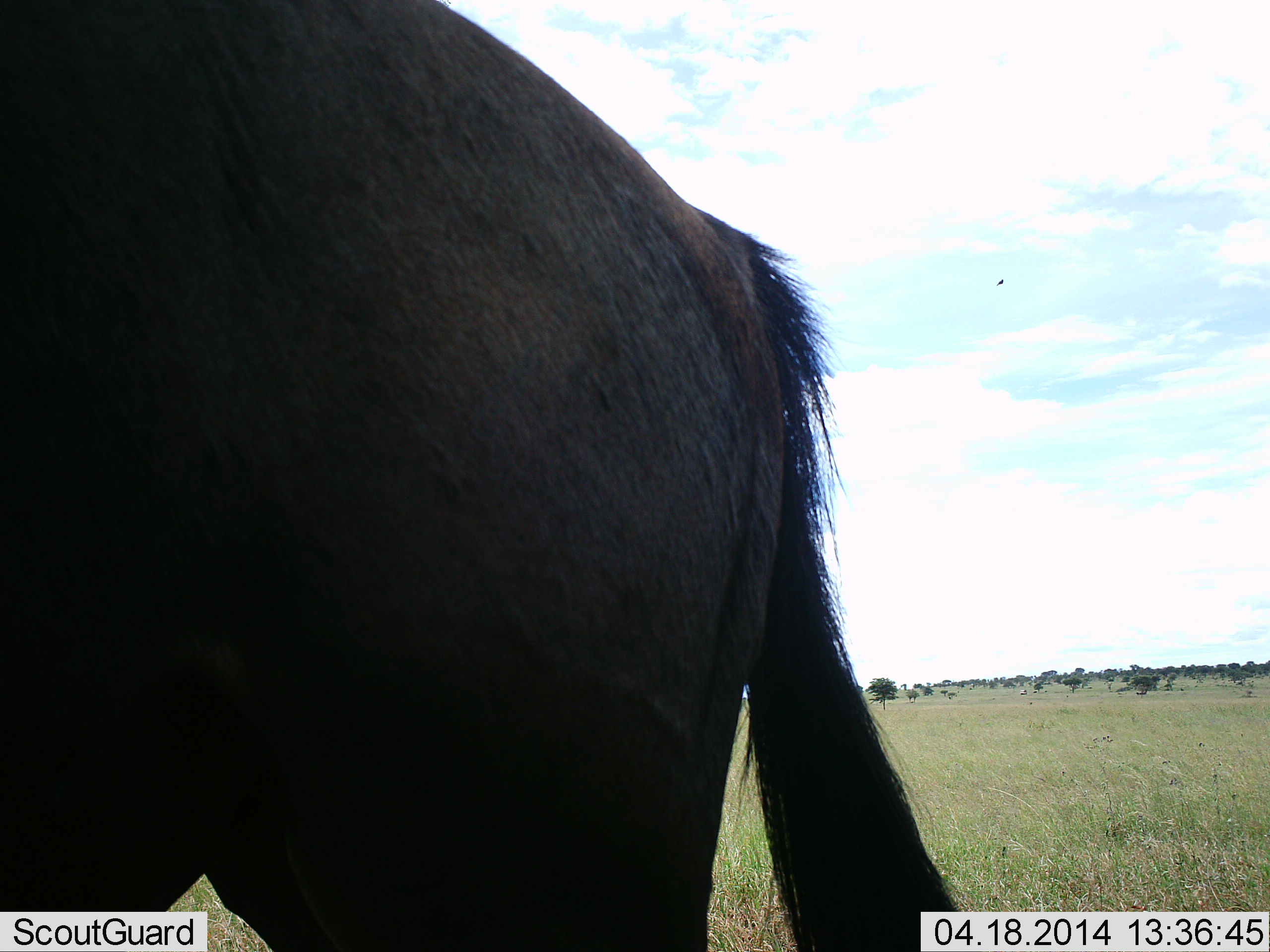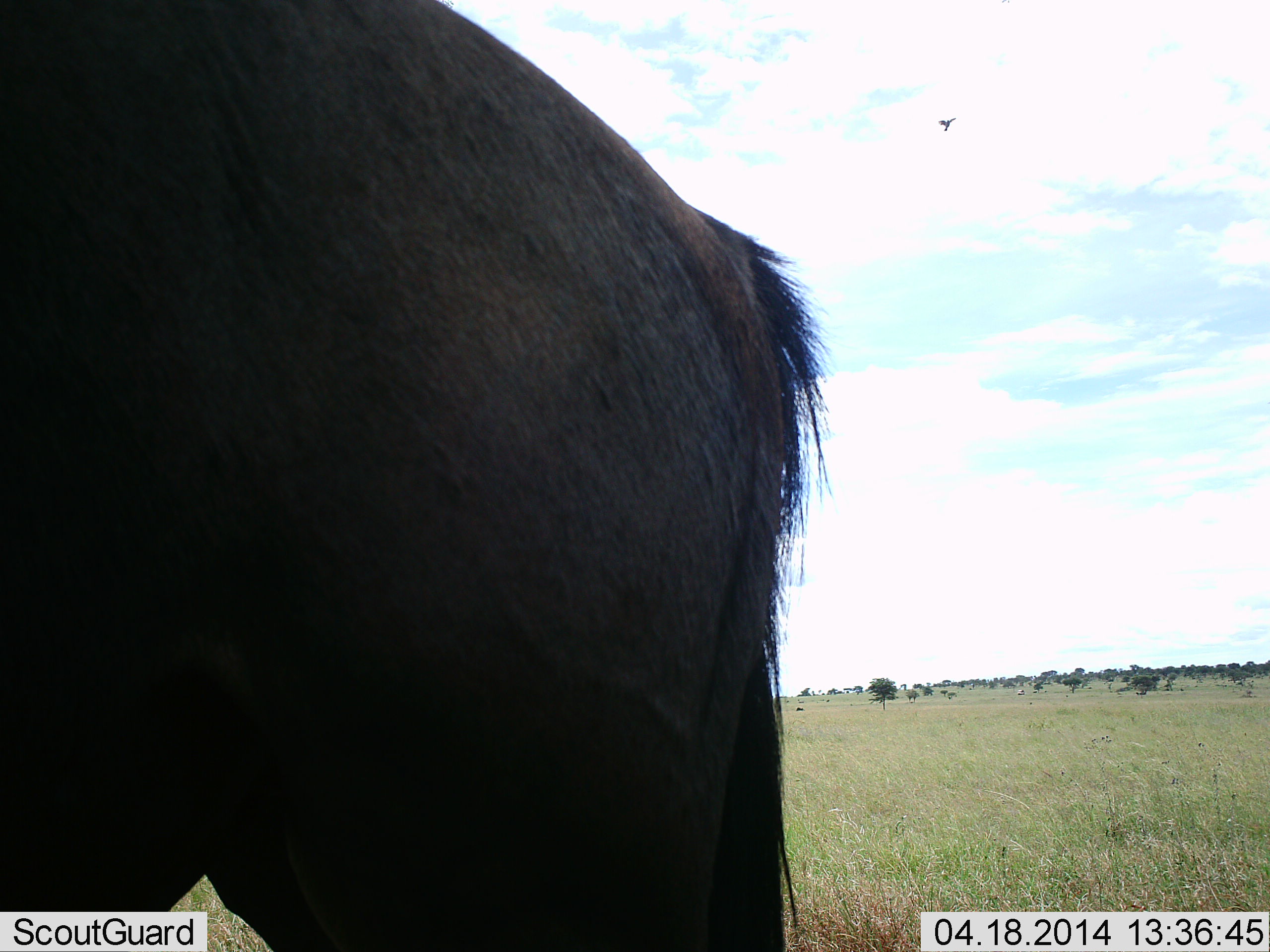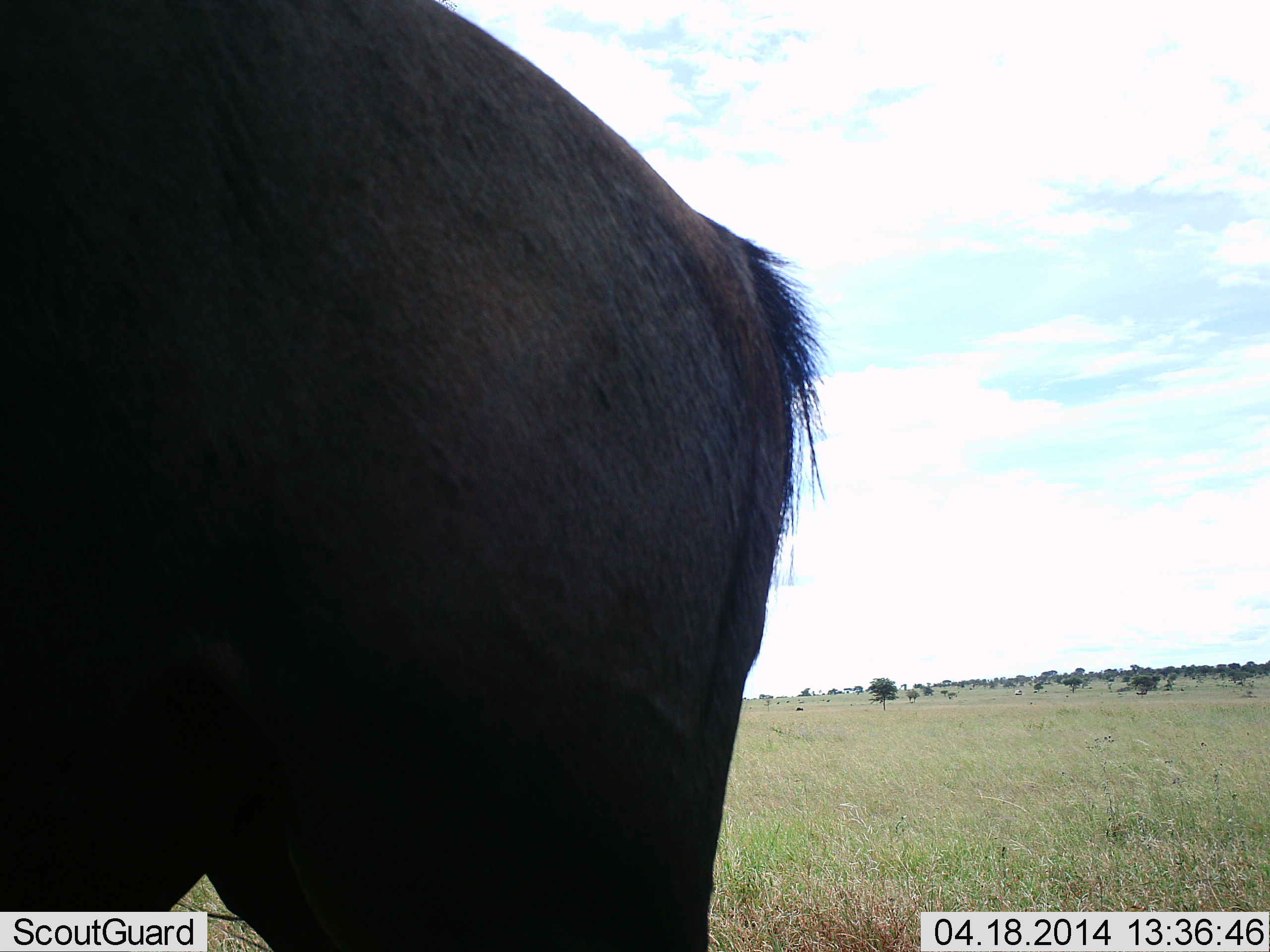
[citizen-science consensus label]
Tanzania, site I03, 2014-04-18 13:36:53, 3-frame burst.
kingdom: Animalia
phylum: Chordata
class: Mammalia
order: Artiodactyla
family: Bovidae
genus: Connochaetes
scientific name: Connochaetes taurinus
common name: blue wildebeest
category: wildebeest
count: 1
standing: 100%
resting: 0%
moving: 8%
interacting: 0%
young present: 0%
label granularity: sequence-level